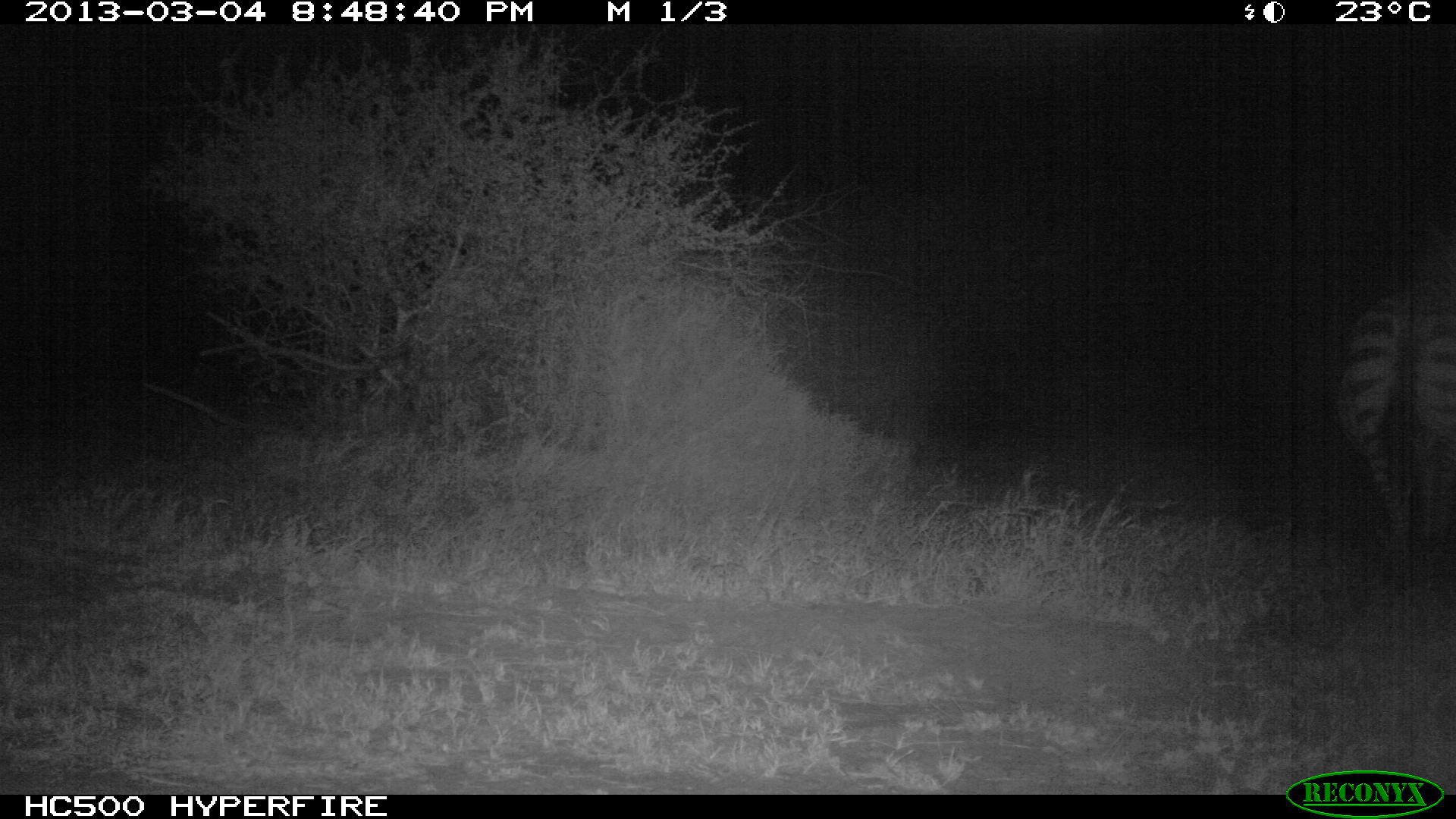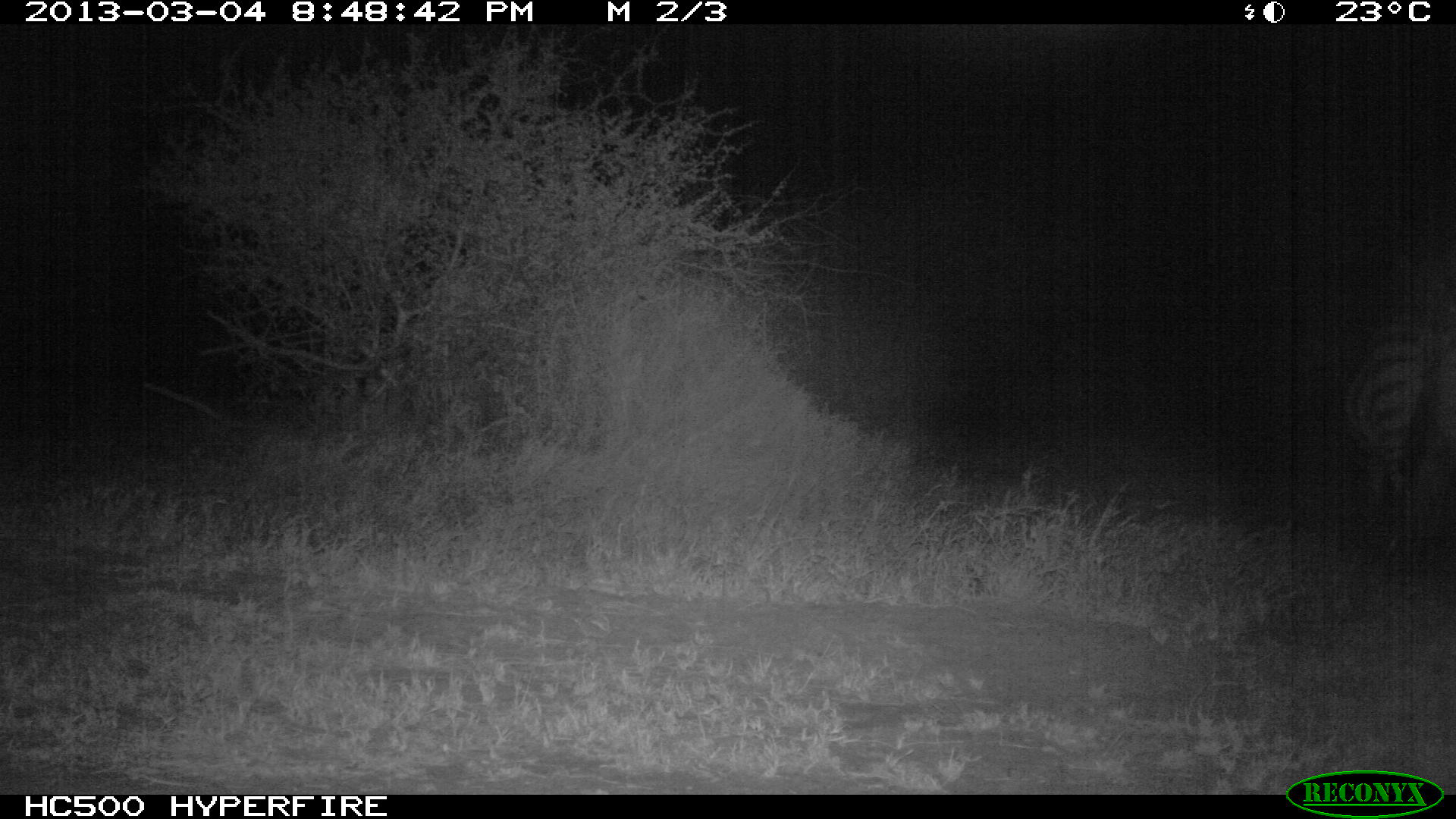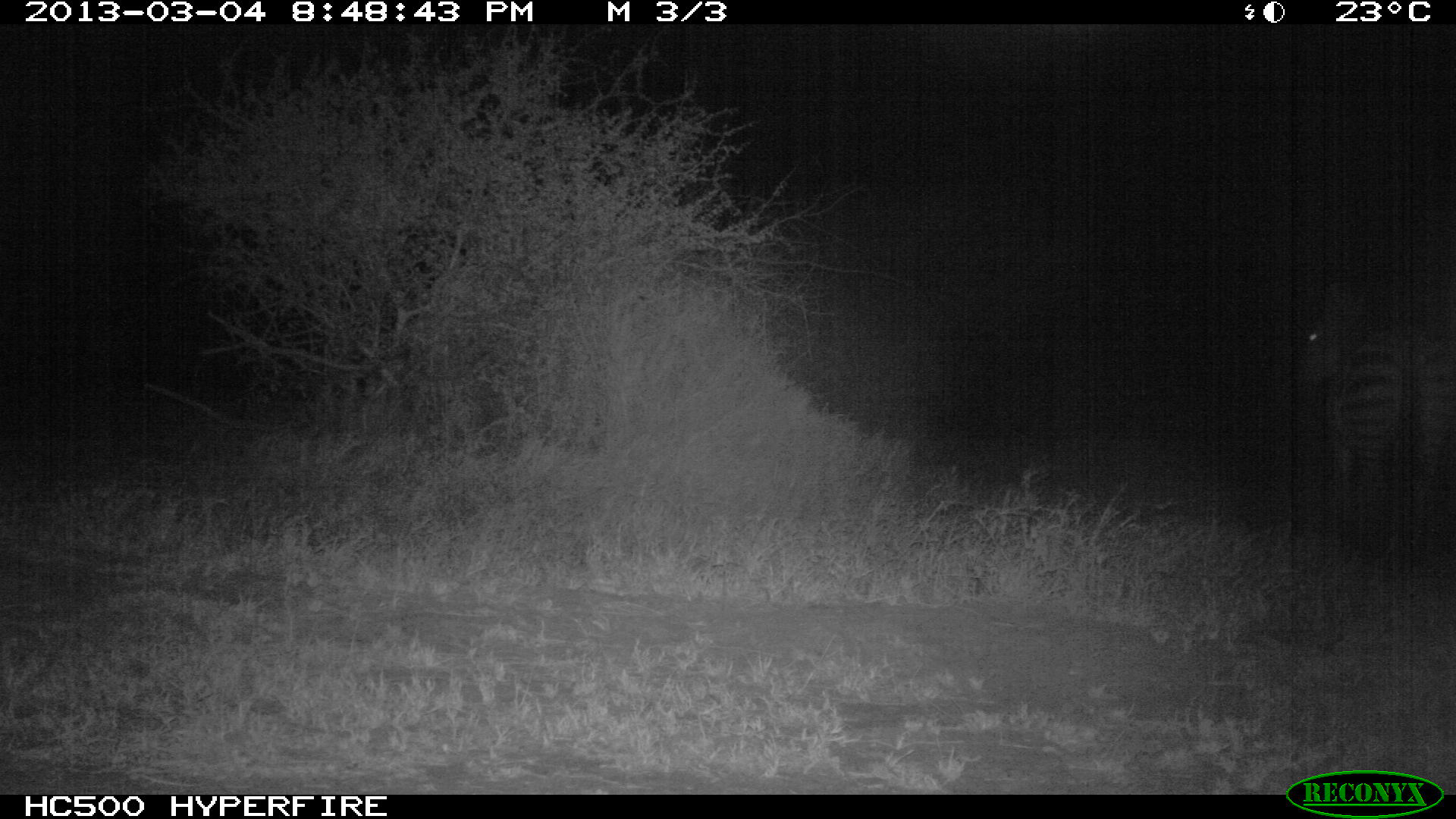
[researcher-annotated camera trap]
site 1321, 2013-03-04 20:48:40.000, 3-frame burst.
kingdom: Animalia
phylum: Chordata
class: Mammalia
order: Perissodactyla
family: Equidae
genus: Equus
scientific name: Equus quagga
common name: plains zebra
Equus quagga (plains zebra), count 1.